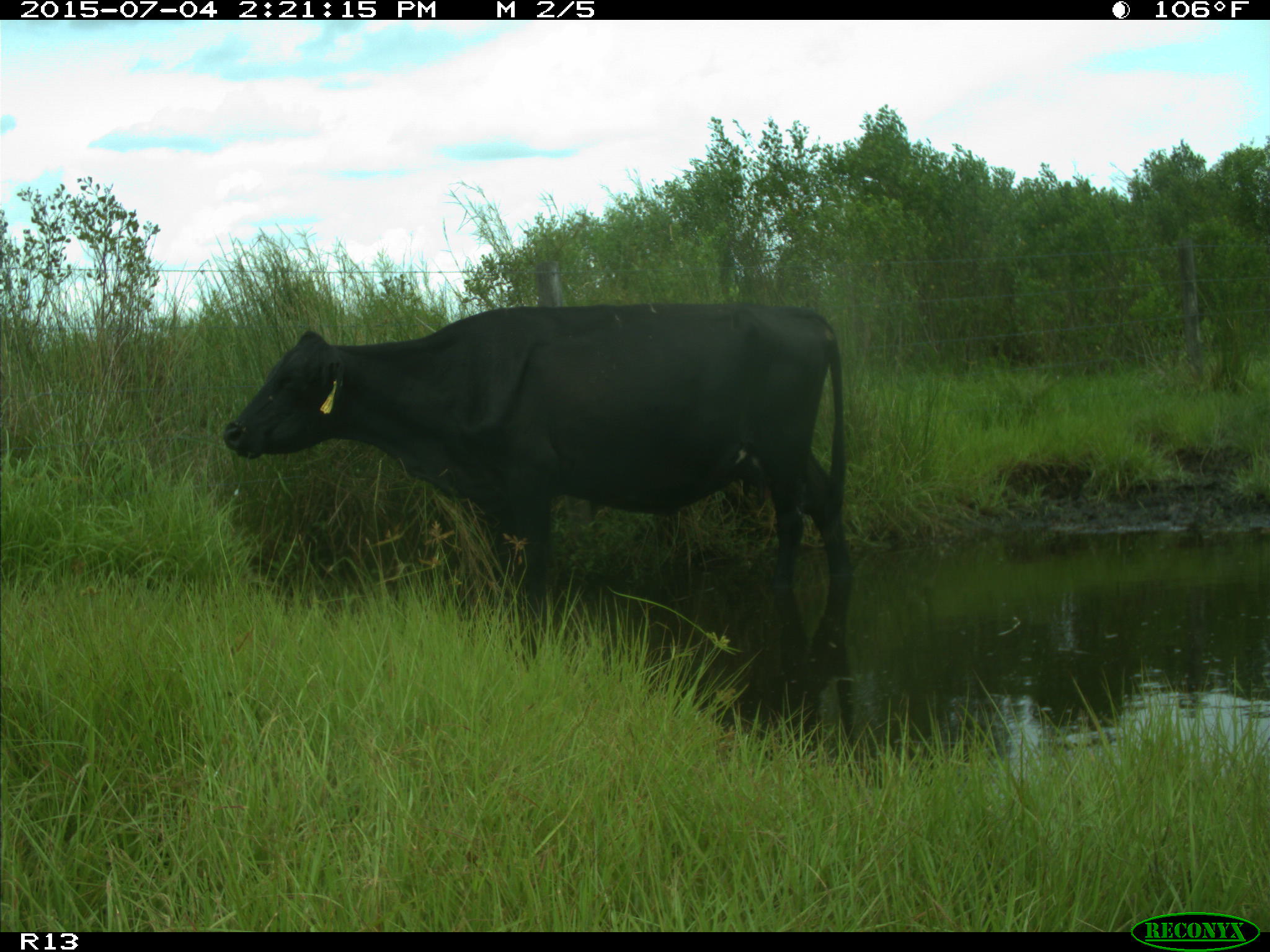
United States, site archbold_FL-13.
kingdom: Animalia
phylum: Chordata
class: Mammalia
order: Artiodactyla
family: Bovidae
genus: Bos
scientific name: Bos taurus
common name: domestic cow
Bos taurus (domestic cow).